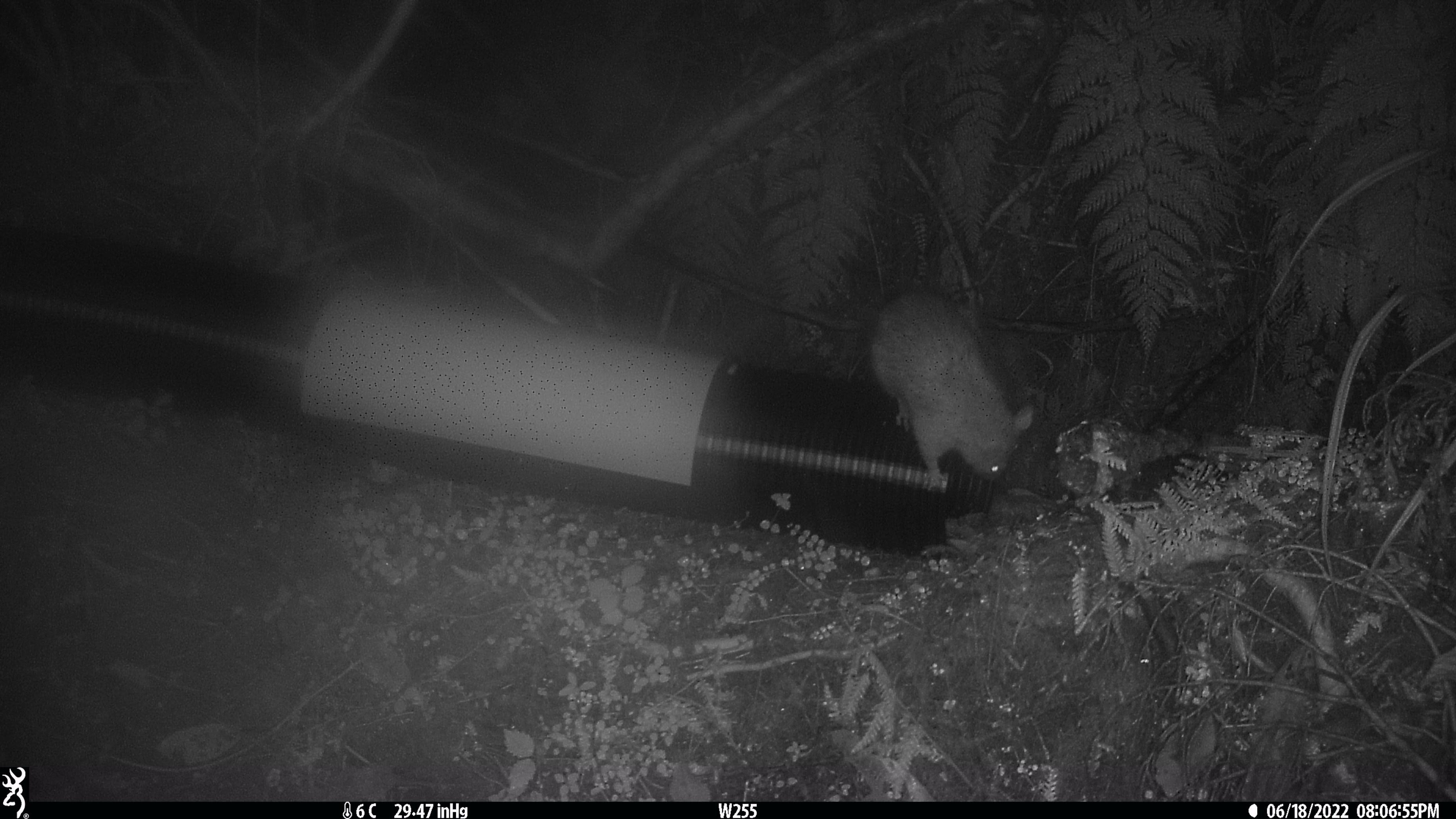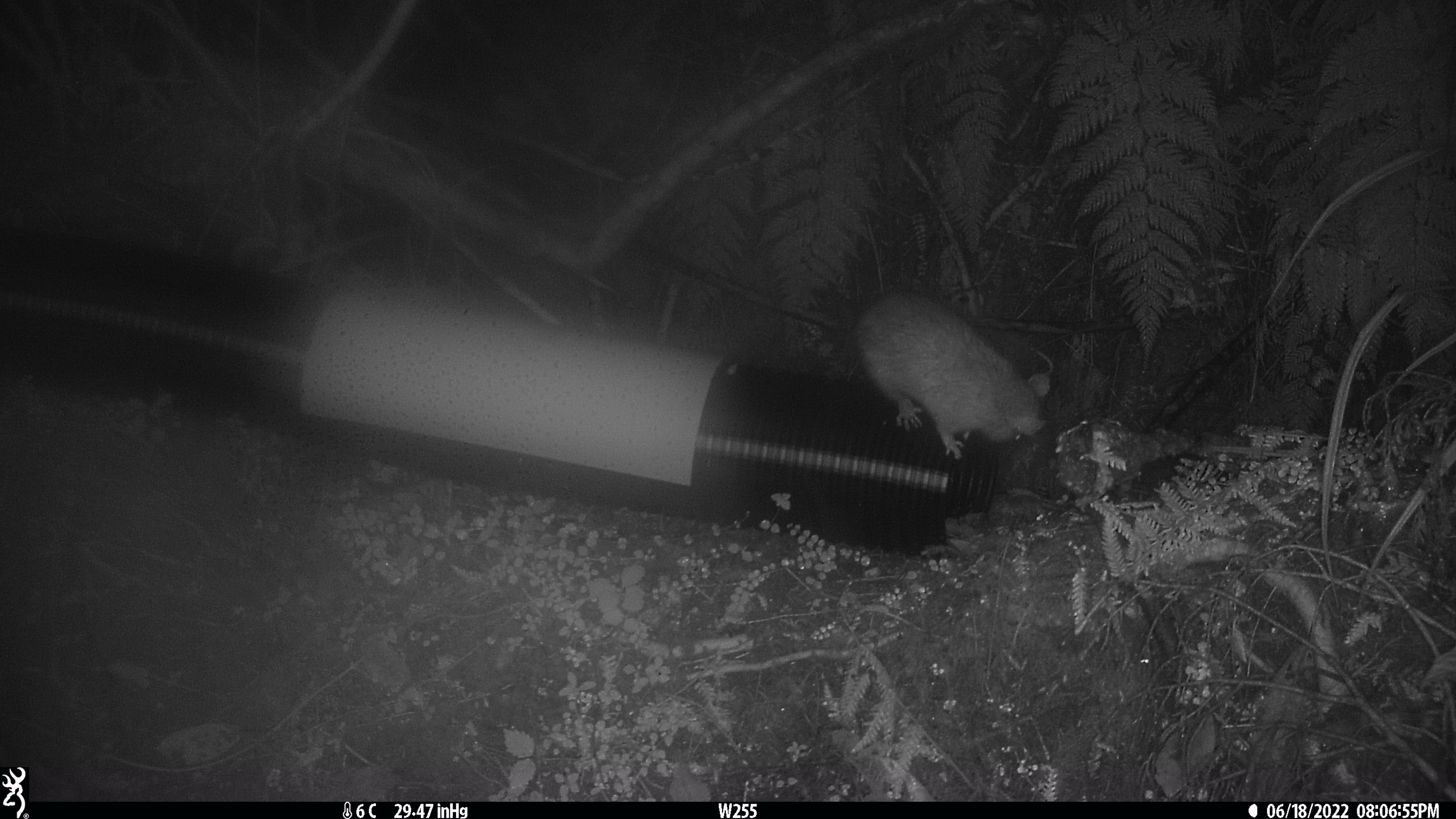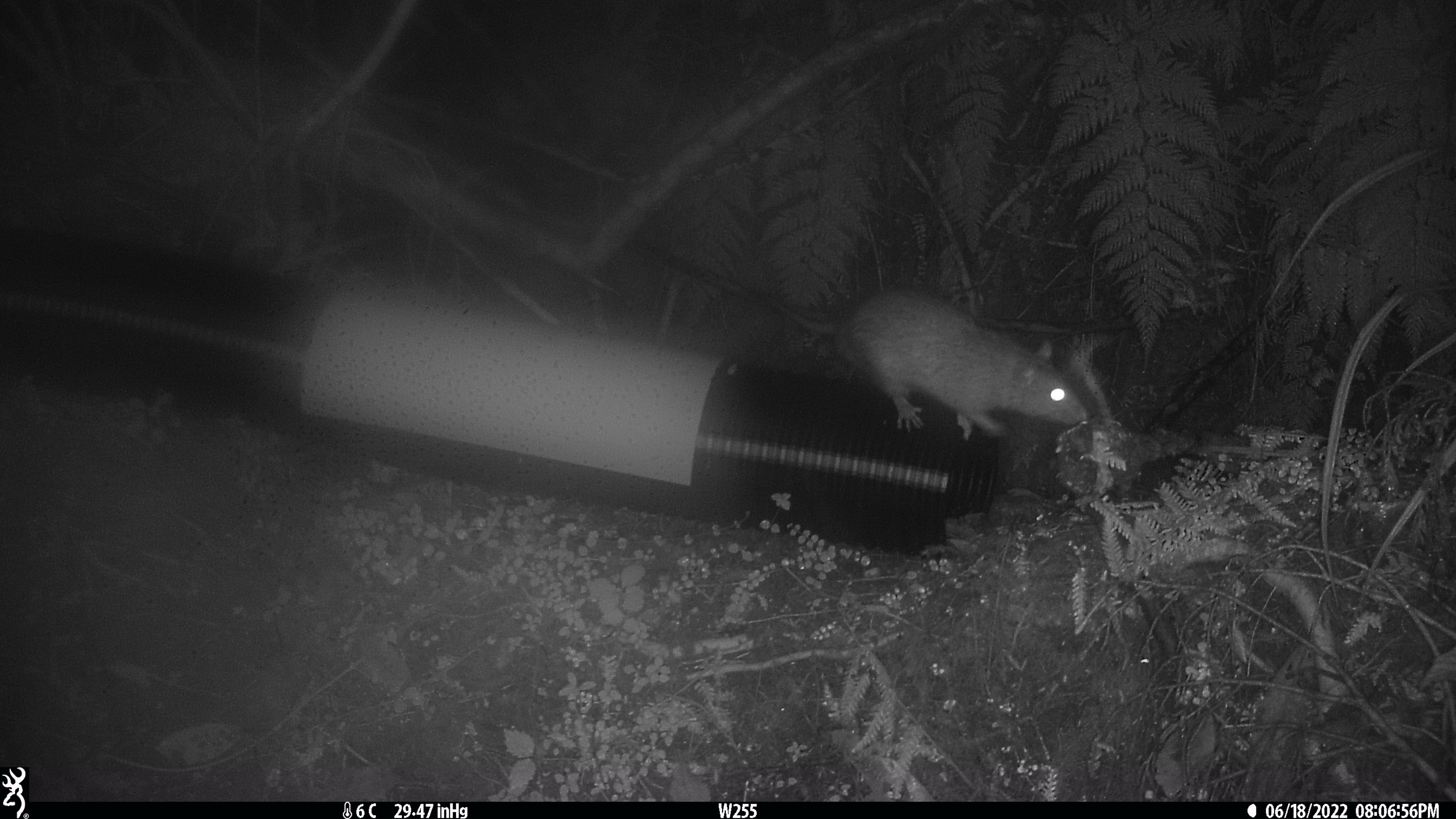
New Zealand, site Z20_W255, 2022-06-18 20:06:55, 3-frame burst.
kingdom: Animalia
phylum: Chordata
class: Mammalia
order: Rodentia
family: Muridae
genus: Rattus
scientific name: Rattus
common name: rat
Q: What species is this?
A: Rat (Rattus).